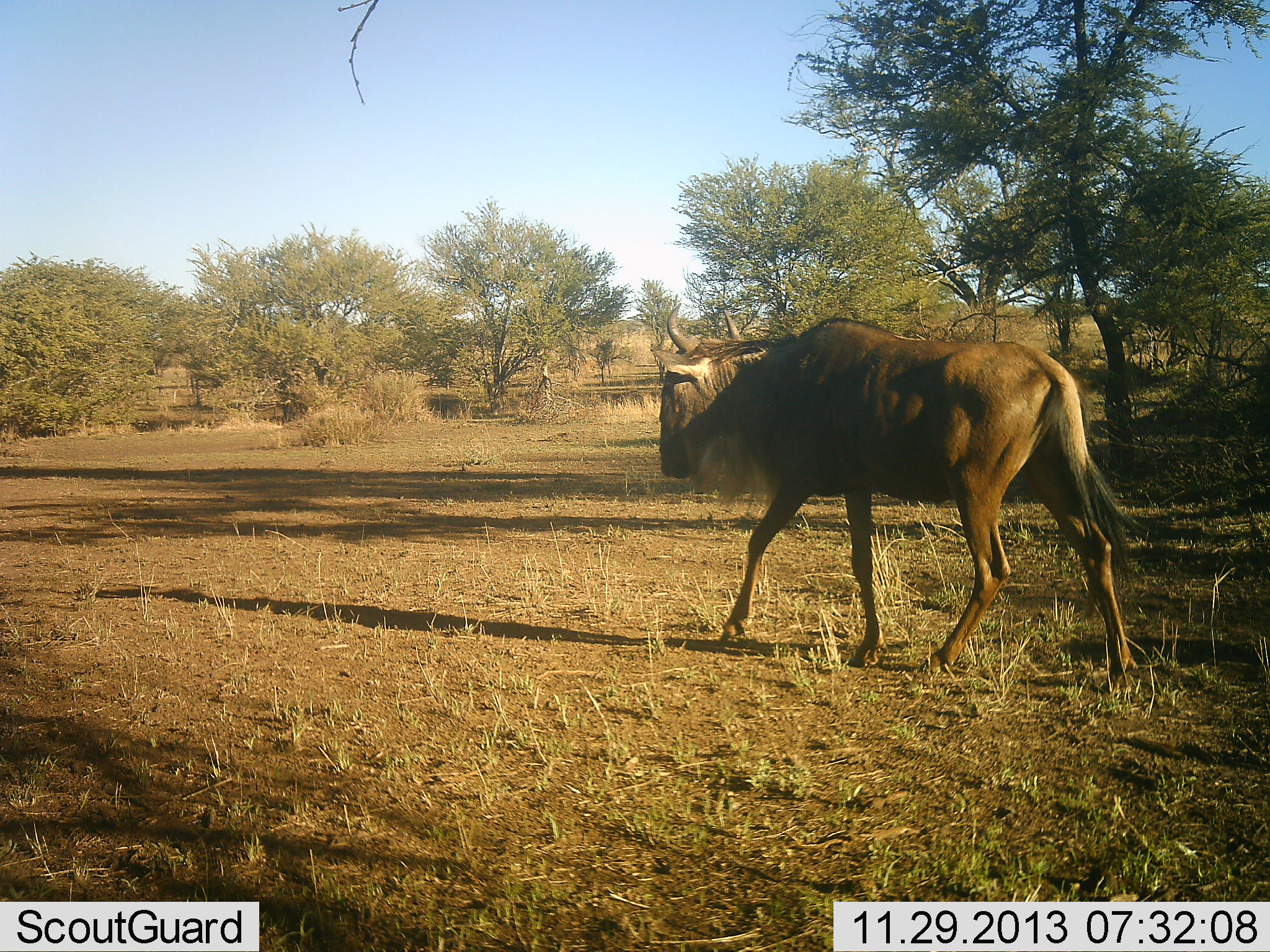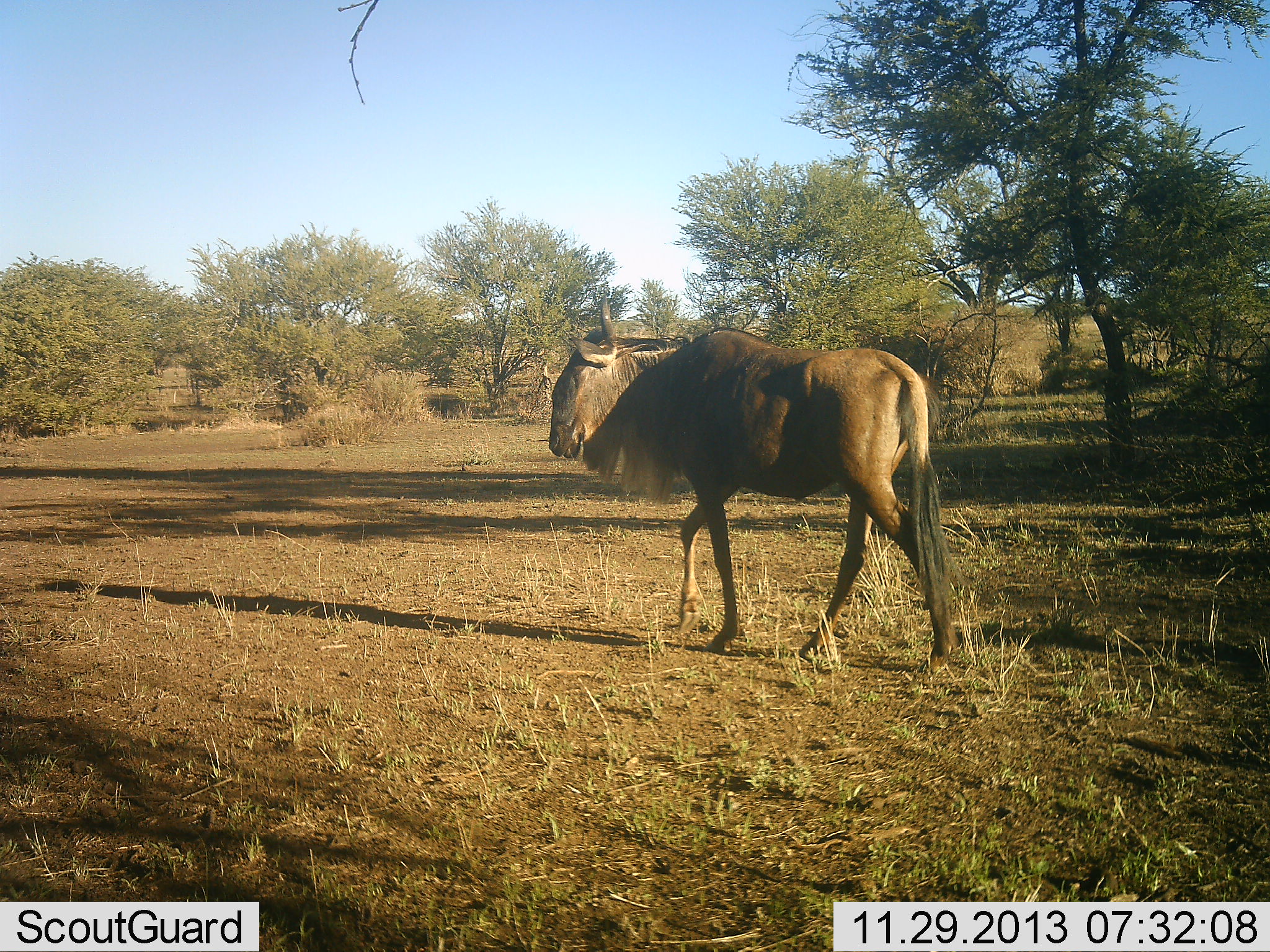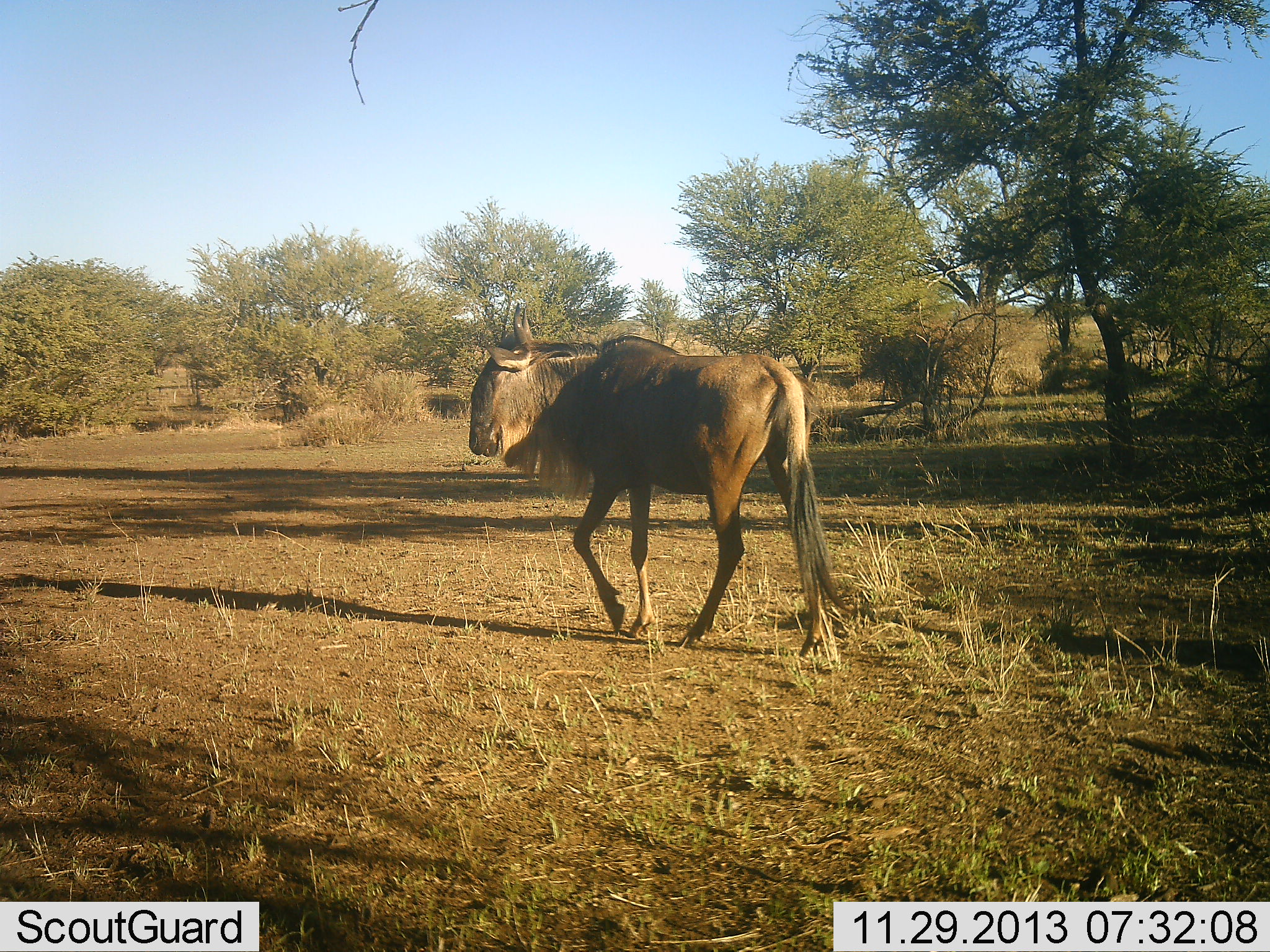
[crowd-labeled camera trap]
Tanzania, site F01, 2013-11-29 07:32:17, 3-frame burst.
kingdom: Animalia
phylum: Chordata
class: Mammalia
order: Artiodactyla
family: Bovidae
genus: Connochaetes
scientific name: Connochaetes taurinus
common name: blue wildebeest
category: wildebeest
Wildebeest (blue wildebeest) (Connochaetes taurinus), count 1. Behavior (volunteer vote fractions): standing 0%, resting 0%, moving 100%, interacting 0%. Young present (vote fraction): 0%. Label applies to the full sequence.